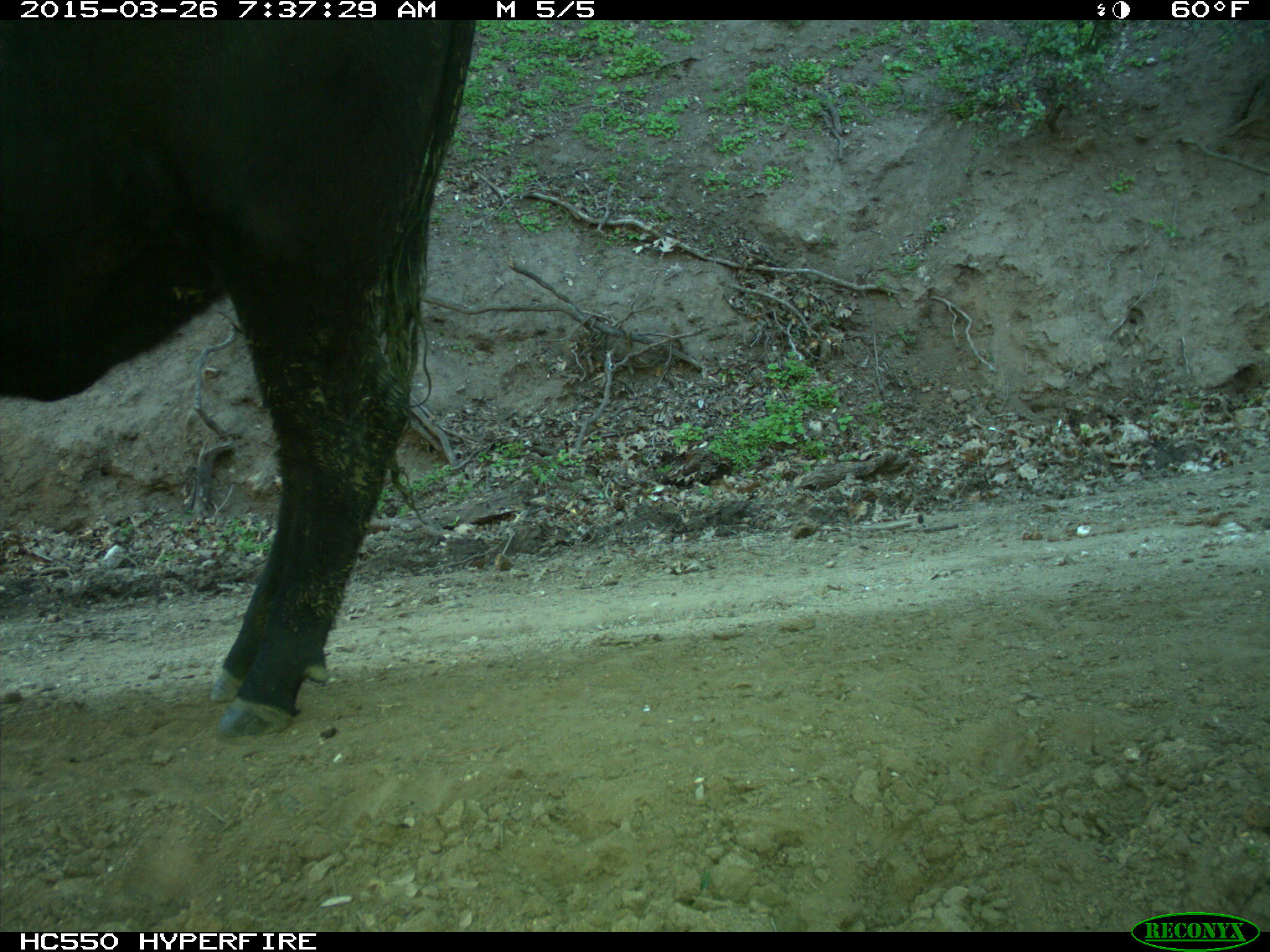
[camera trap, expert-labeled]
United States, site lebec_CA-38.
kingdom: Animalia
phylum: Chordata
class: Mammalia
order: Artiodactyla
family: Bovidae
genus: Bos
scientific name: Bos taurus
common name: domestic cow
Bos taurus (domestic cow).